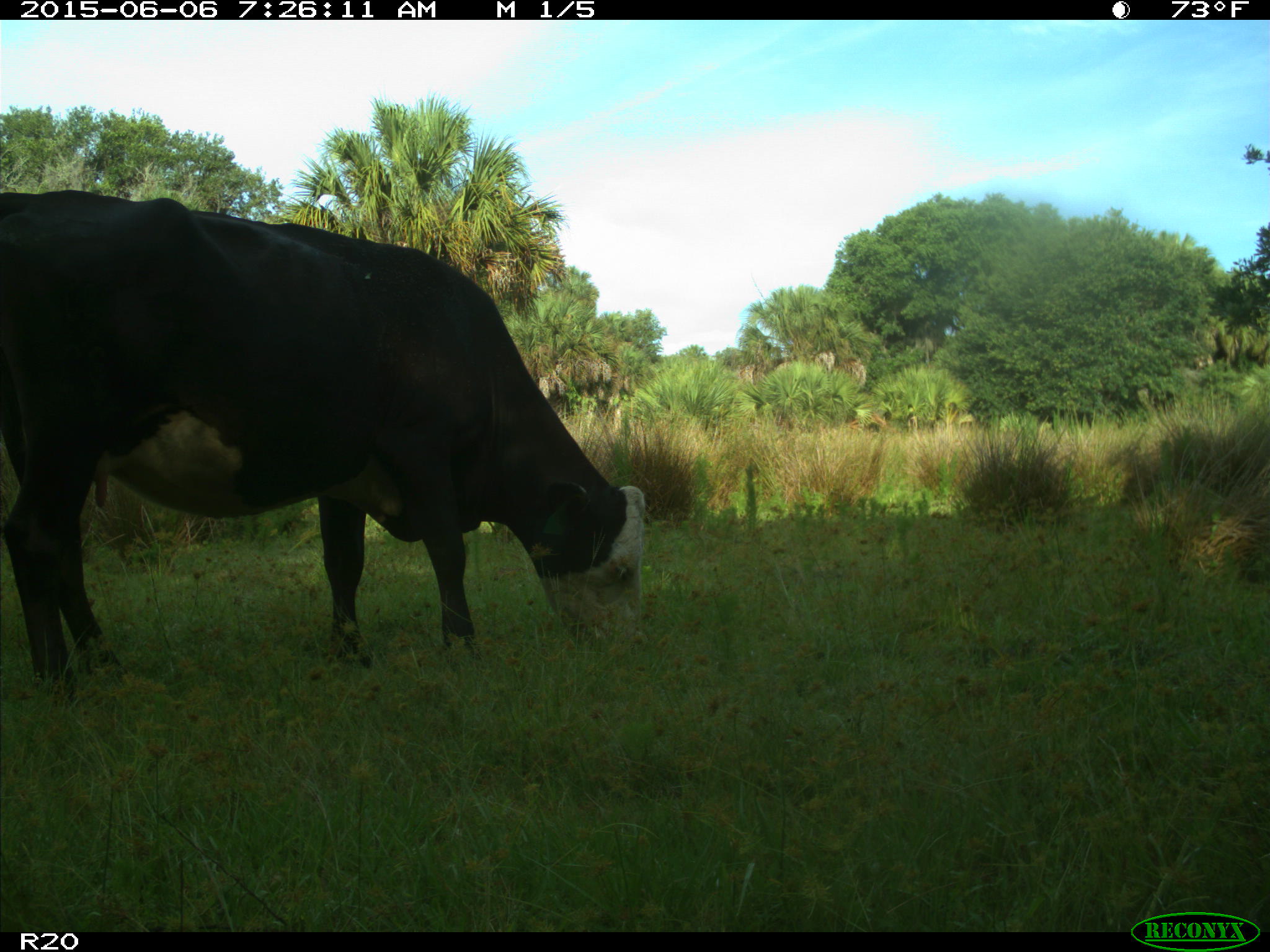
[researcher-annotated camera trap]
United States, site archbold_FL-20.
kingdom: Animalia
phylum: Chordata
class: Mammalia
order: Artiodactyla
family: Bovidae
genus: Bos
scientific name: Bos taurus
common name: domestic cow